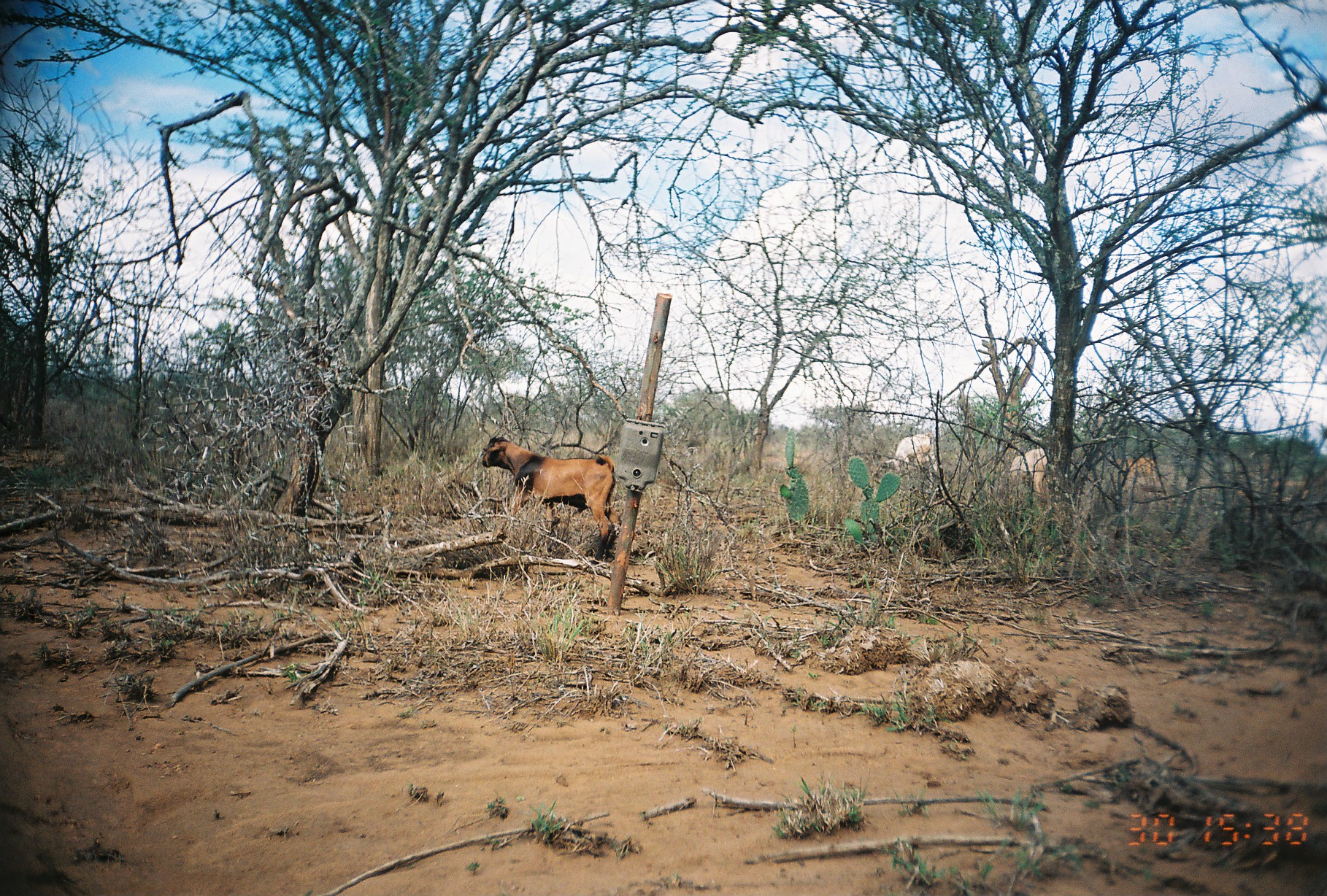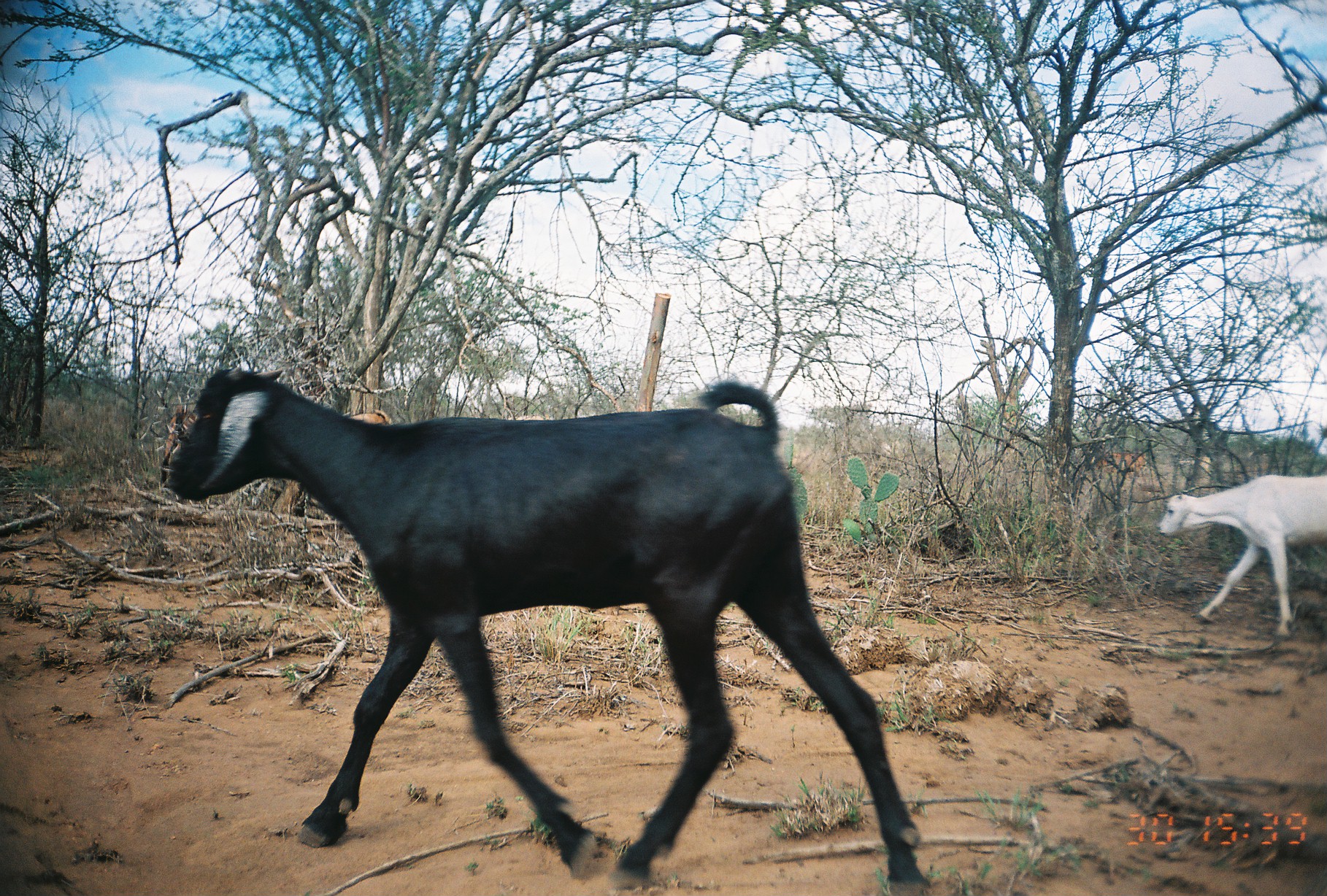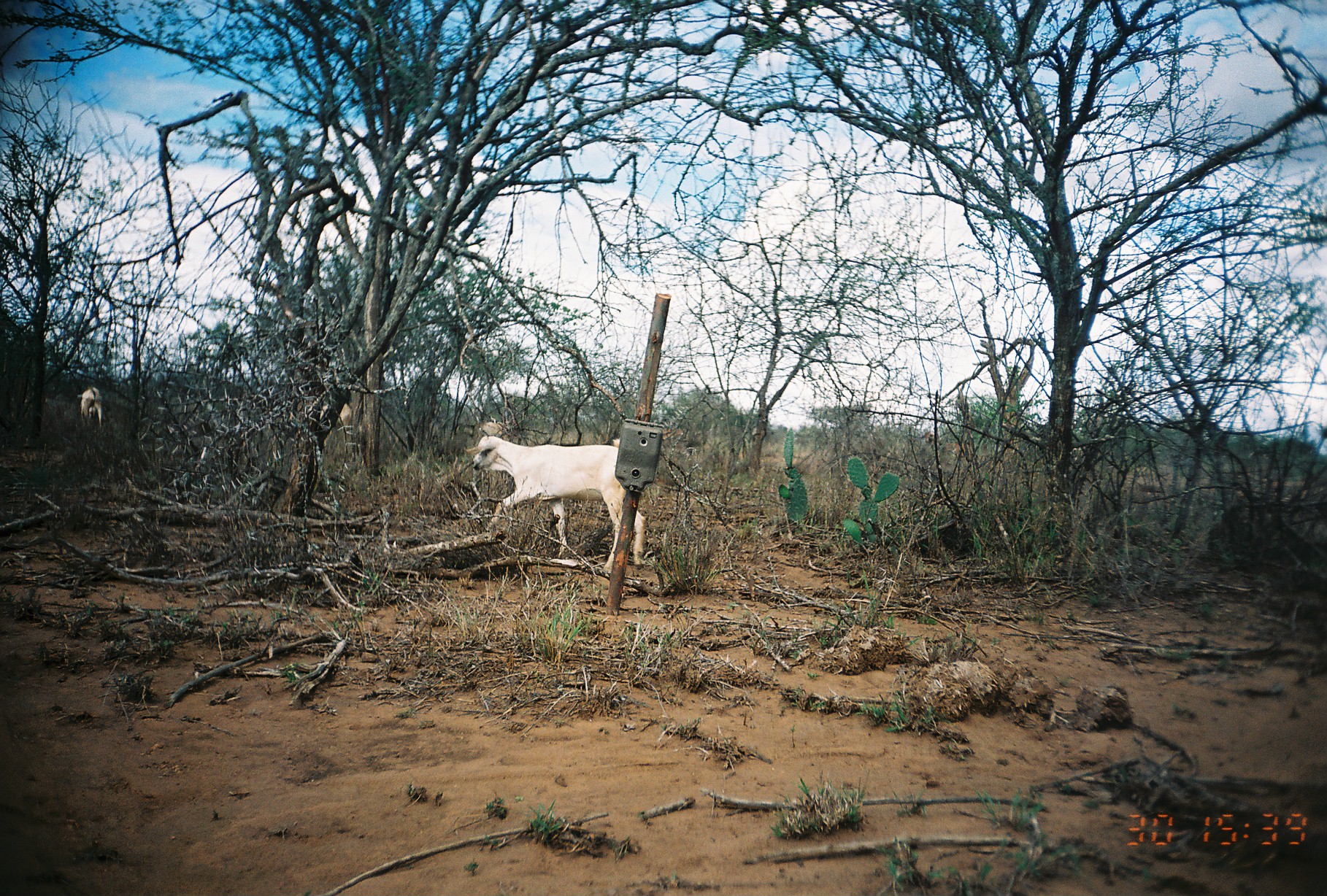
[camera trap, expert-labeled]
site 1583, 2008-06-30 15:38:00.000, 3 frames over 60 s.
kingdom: Animalia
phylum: Chordata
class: Mammalia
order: Artiodactyla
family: Bovidae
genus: Capra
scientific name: Capra aegagrus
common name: wild goat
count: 4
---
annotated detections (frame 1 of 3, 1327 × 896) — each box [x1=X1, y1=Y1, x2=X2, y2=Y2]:
capra aegagrus: [x1=481, y1=428, x2=621, y2=564]; [x1=881, y1=430, x2=940, y2=493]; [x1=1009, y1=447, x2=1048, y2=501]; [x1=1115, y1=456, x2=1155, y2=480]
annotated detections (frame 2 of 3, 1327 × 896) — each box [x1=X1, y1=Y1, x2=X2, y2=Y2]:
capra aegagrus: [x1=160, y1=360, x2=931, y2=896]; [x1=1154, y1=470, x2=1325, y2=642]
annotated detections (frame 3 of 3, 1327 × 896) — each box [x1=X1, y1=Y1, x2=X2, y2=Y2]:
capra aegagrus: [x1=463, y1=432, x2=648, y2=567]; [x1=290, y1=401, x2=352, y2=432]; [x1=79, y1=384, x2=103, y2=427]